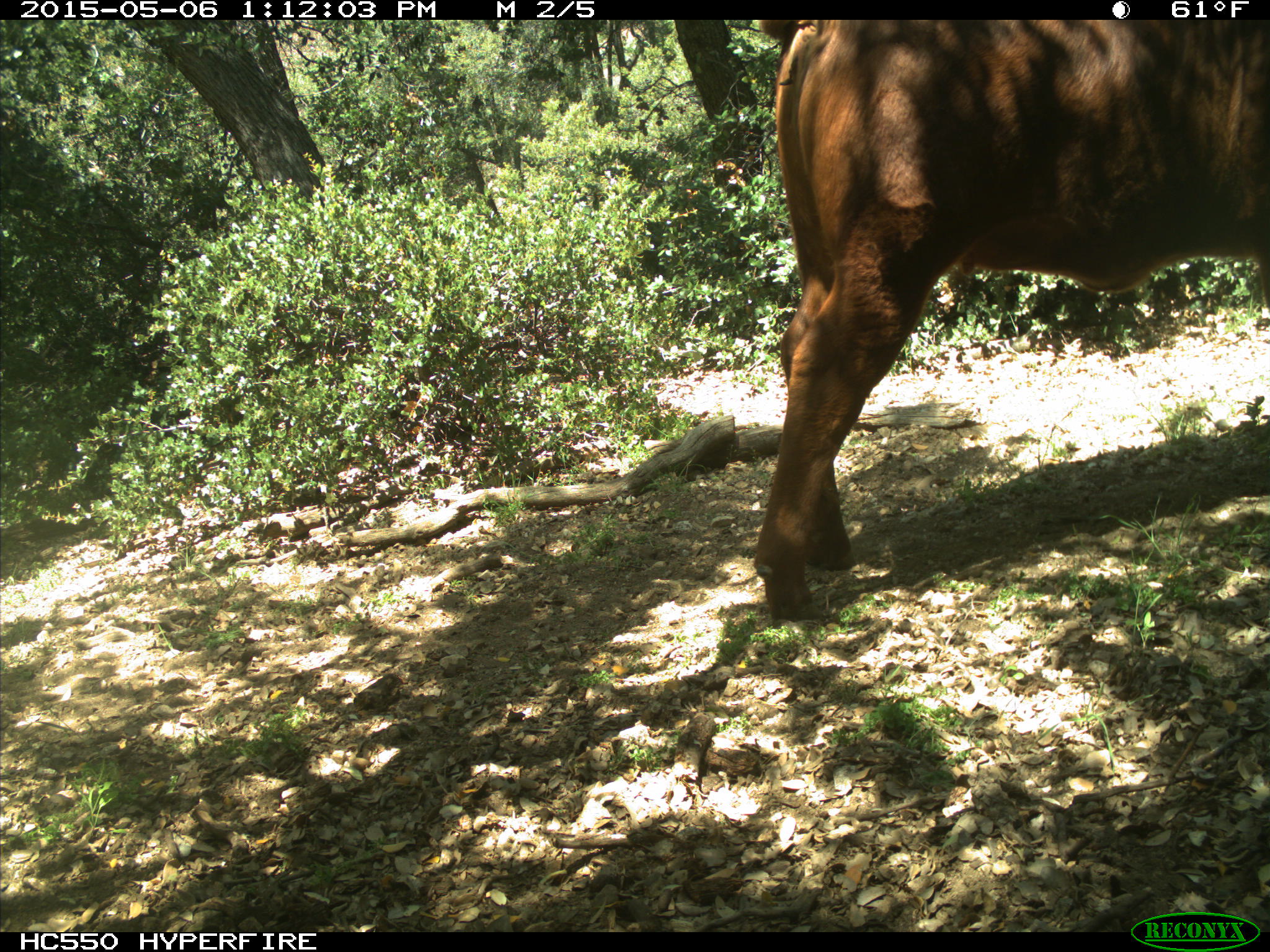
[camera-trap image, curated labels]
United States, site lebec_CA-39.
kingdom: Animalia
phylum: Chordata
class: Mammalia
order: Artiodactyla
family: Bovidae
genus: Bos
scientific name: Bos taurus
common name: domestic cow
Bos taurus (domestic cow).